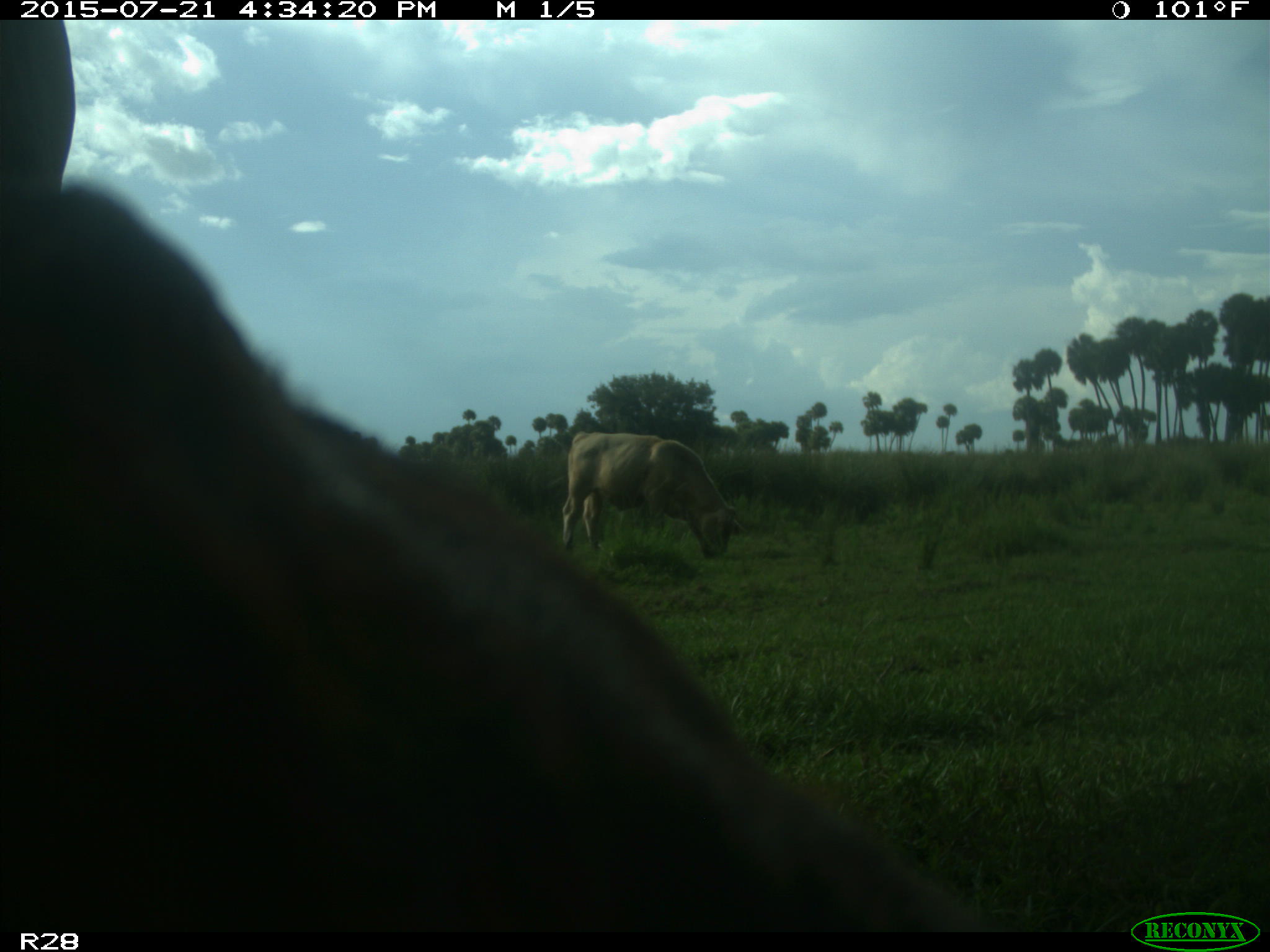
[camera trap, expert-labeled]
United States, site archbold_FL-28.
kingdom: Animalia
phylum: Chordata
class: Mammalia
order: Artiodactyla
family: Bovidae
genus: Bos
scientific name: Bos taurus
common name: domestic cow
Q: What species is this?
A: Bos taurus (domestic cow).